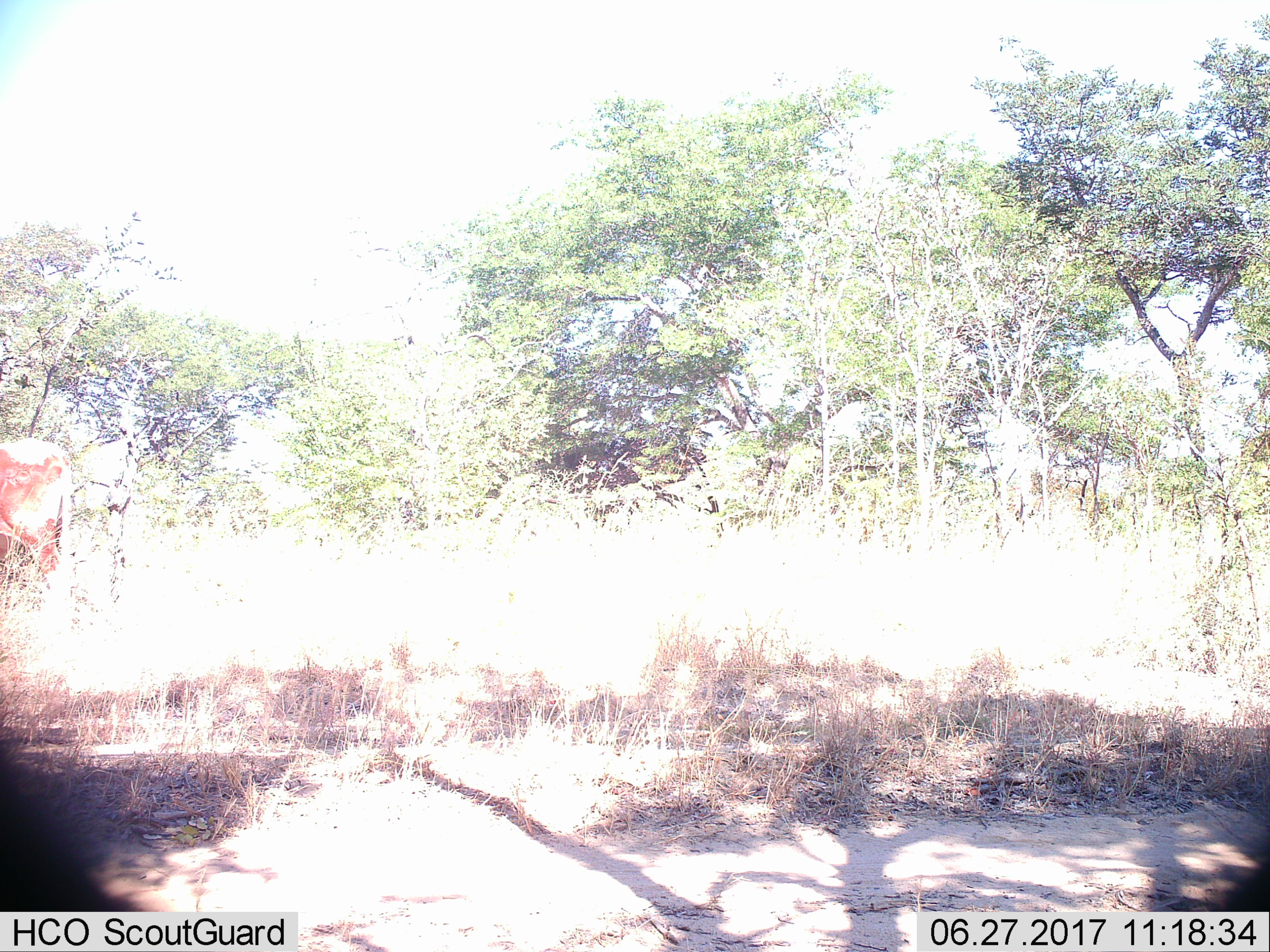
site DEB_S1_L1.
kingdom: Animalia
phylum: Chordata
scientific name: Vertebrata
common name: domestic animal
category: domesticanimal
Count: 1.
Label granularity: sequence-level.